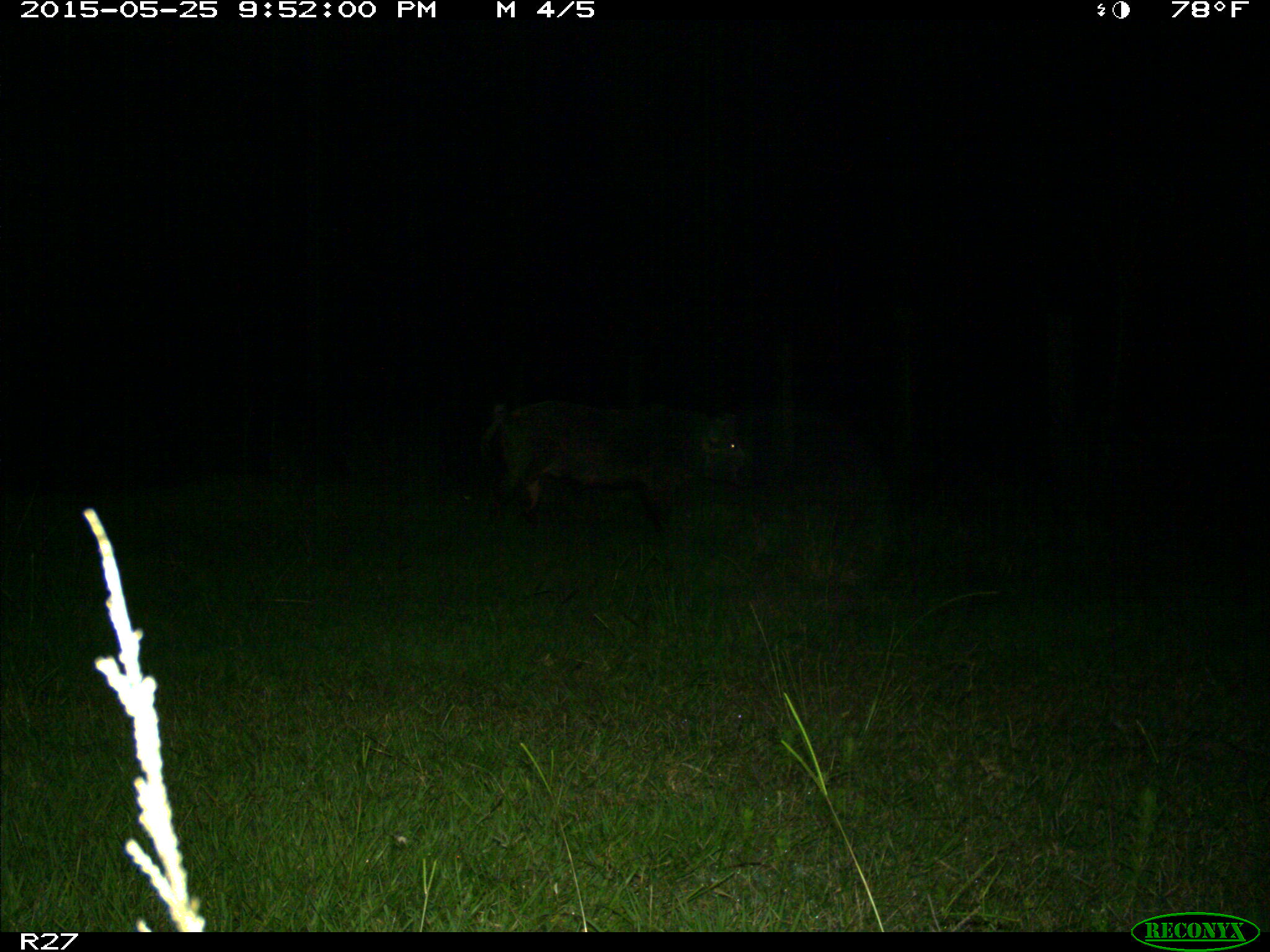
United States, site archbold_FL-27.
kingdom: Animalia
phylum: Chordata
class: Mammalia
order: Artiodactyla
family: Suidae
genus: Sus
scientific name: Sus scrofa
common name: wild boar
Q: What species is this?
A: Sus scrofa (wild boar).